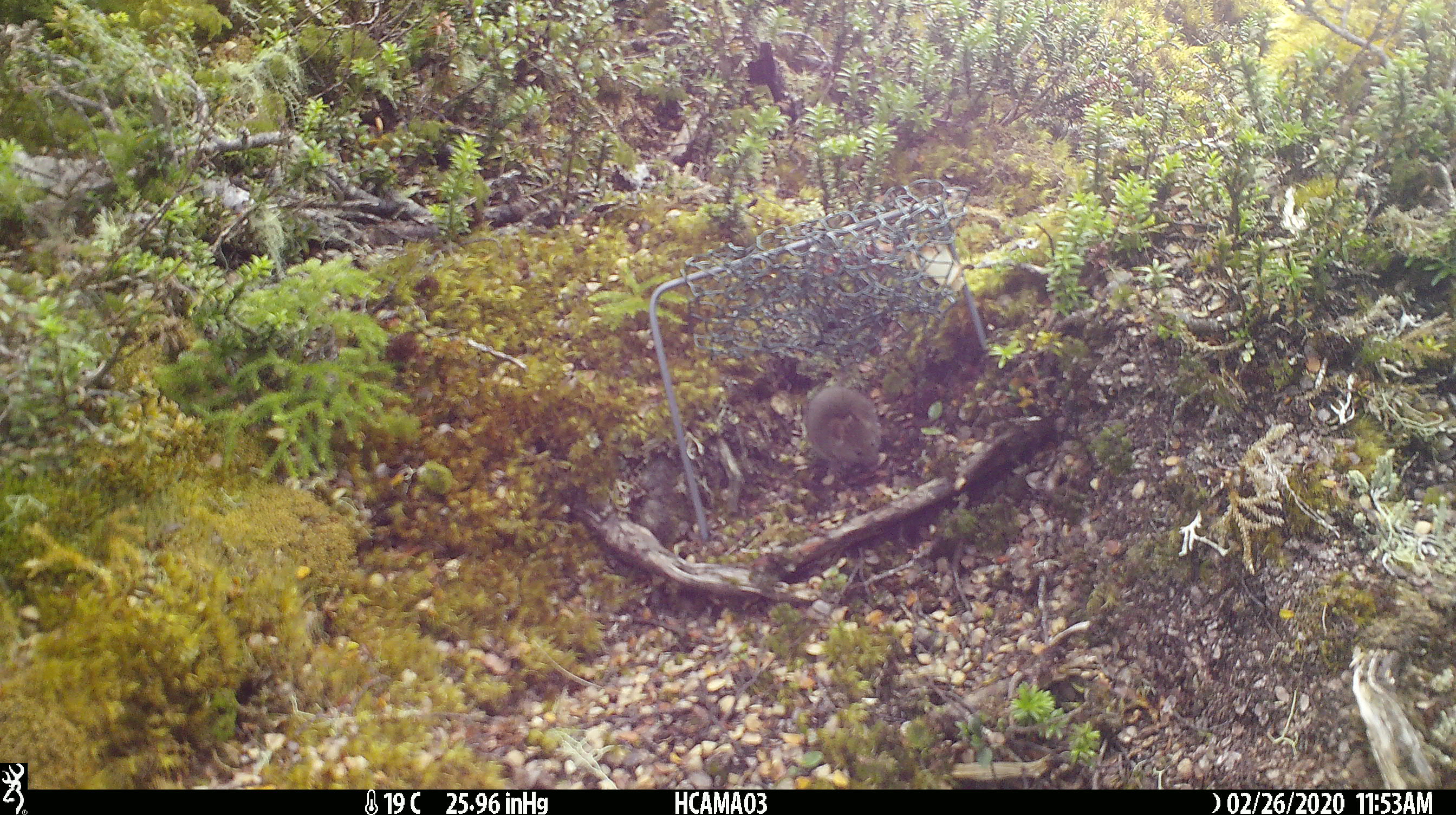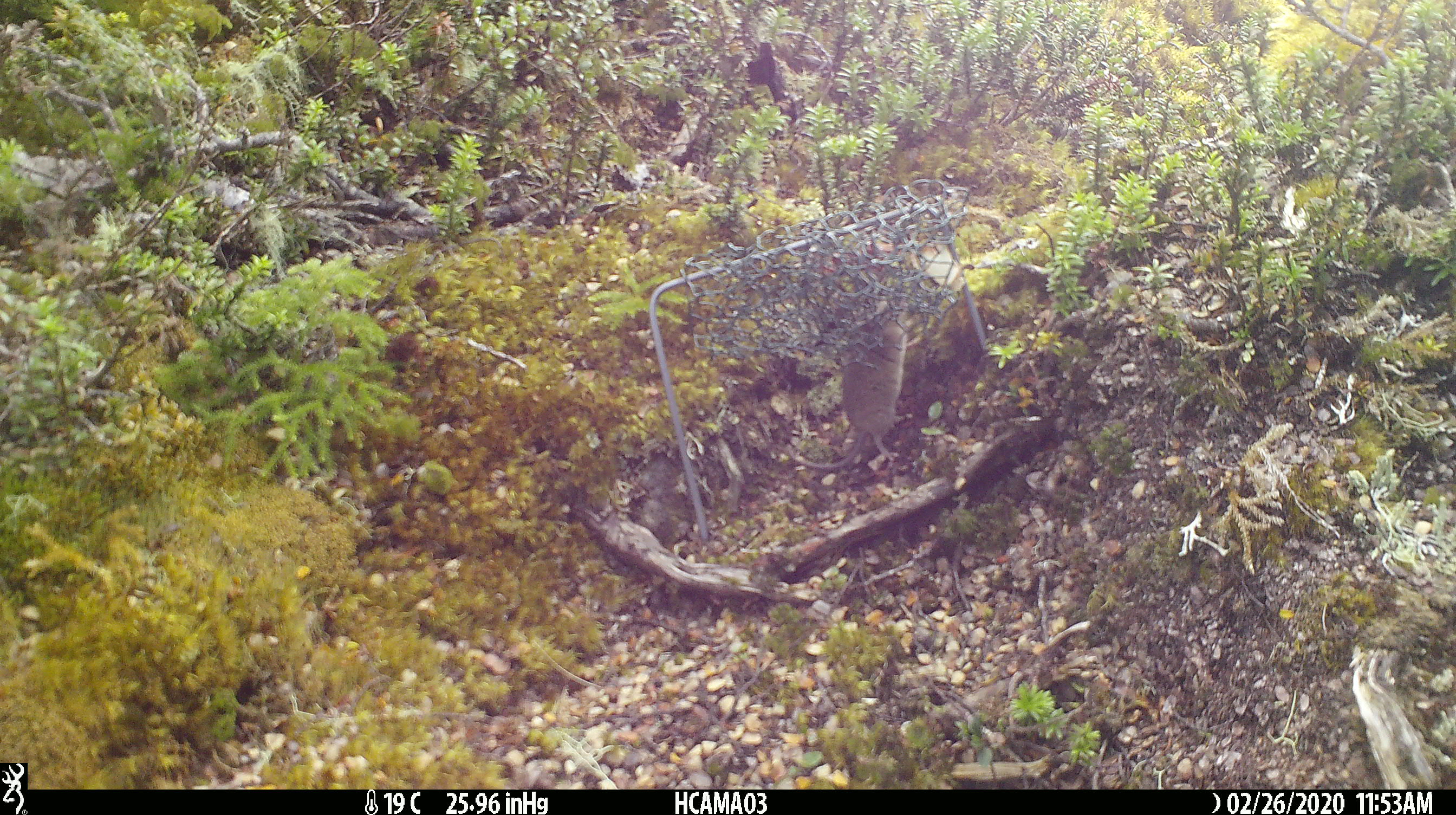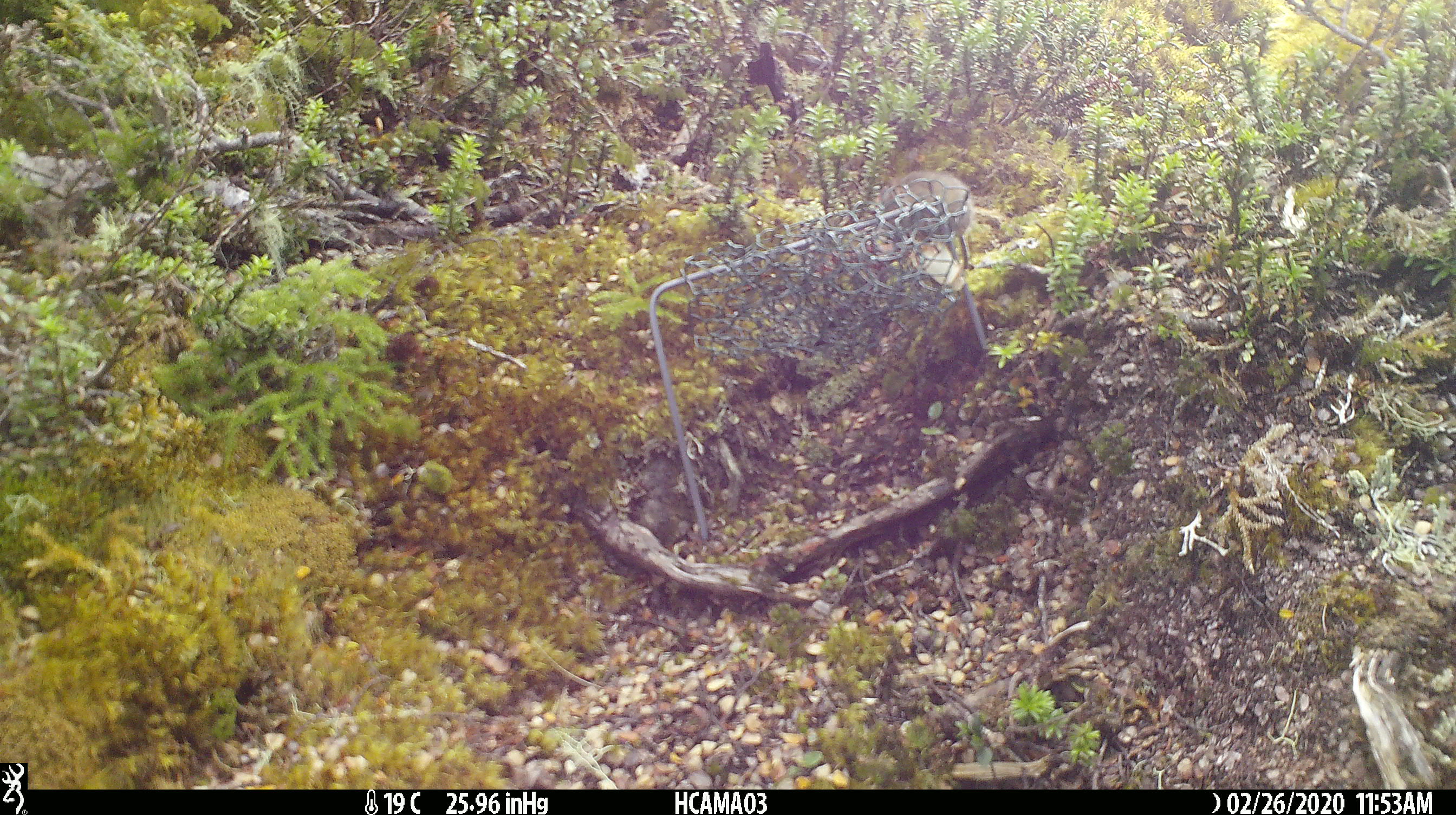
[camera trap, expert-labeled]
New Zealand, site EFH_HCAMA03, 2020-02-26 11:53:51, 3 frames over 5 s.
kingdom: Animalia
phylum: Chordata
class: Mammalia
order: Rodentia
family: Muridae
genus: Mus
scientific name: Mus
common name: mouse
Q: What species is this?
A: Mouse (Mus).